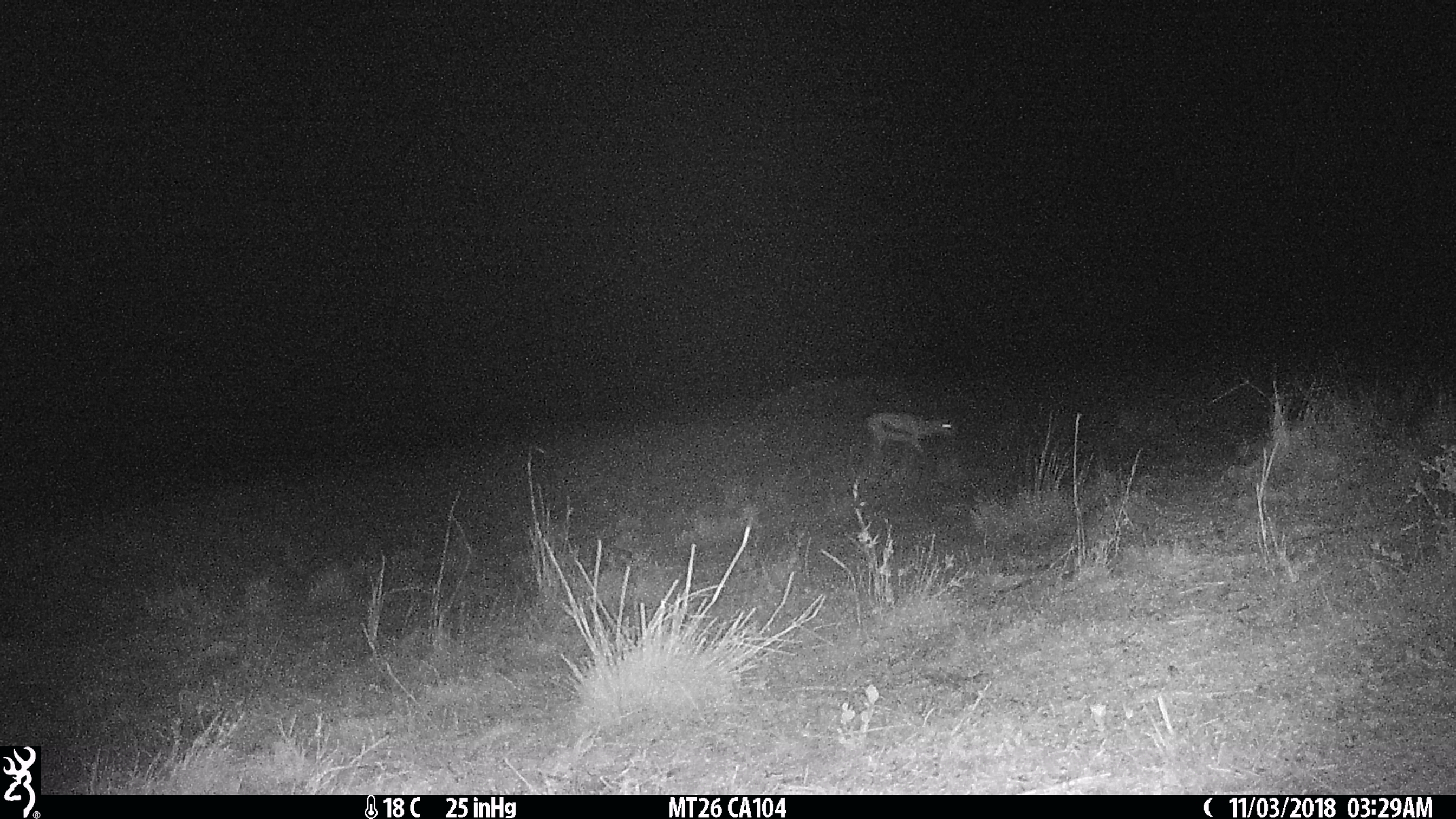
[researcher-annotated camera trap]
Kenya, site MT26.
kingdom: Animalia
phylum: Chordata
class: Mammalia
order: Artiodactyla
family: Bovidae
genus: Eudorcas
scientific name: Eudorcas thomsonii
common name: thomon's gazelle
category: gazelle thomsons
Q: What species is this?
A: Gazelle thomsons (thomon's gazelle) (Eudorcas thomsonii).